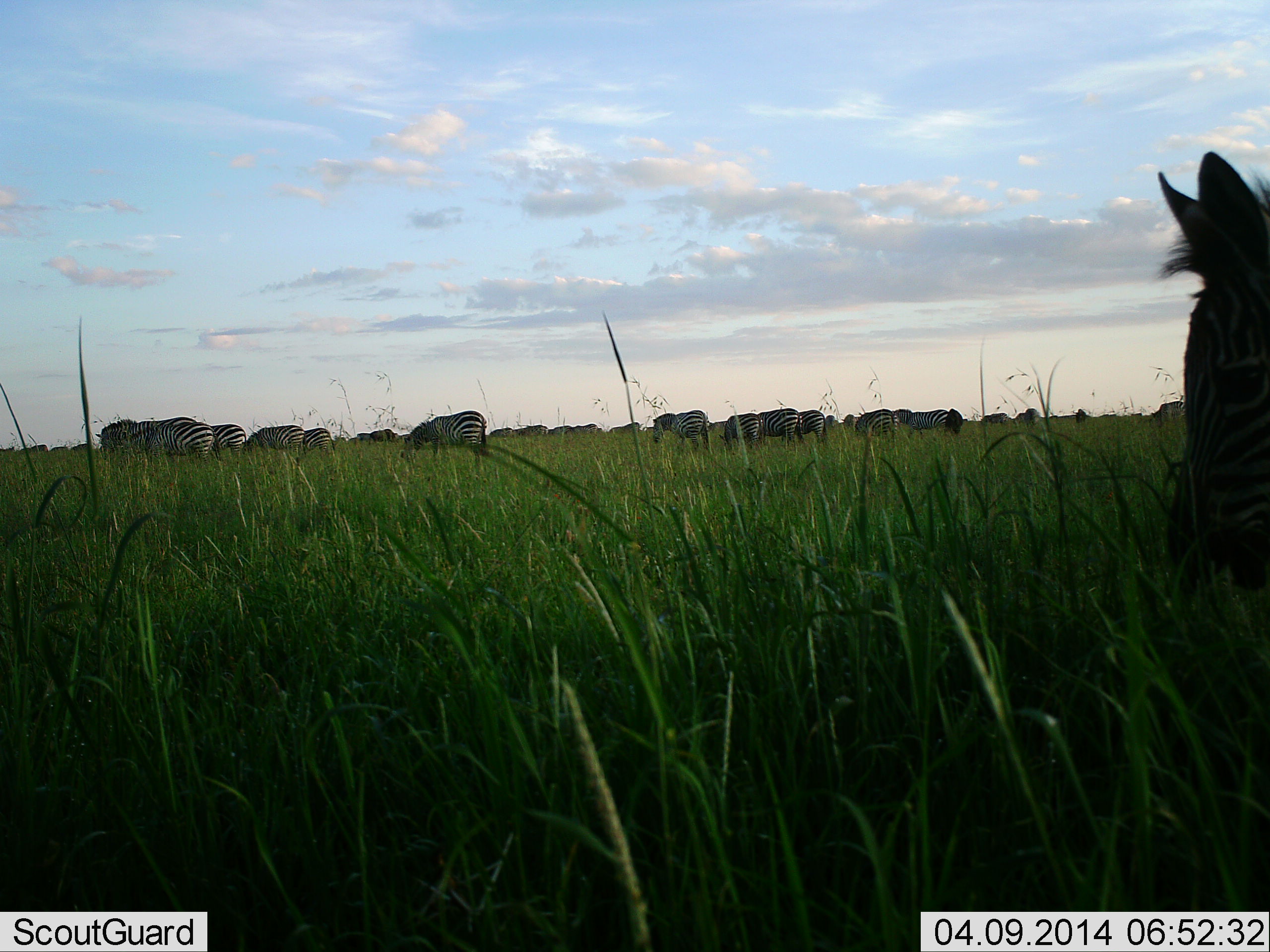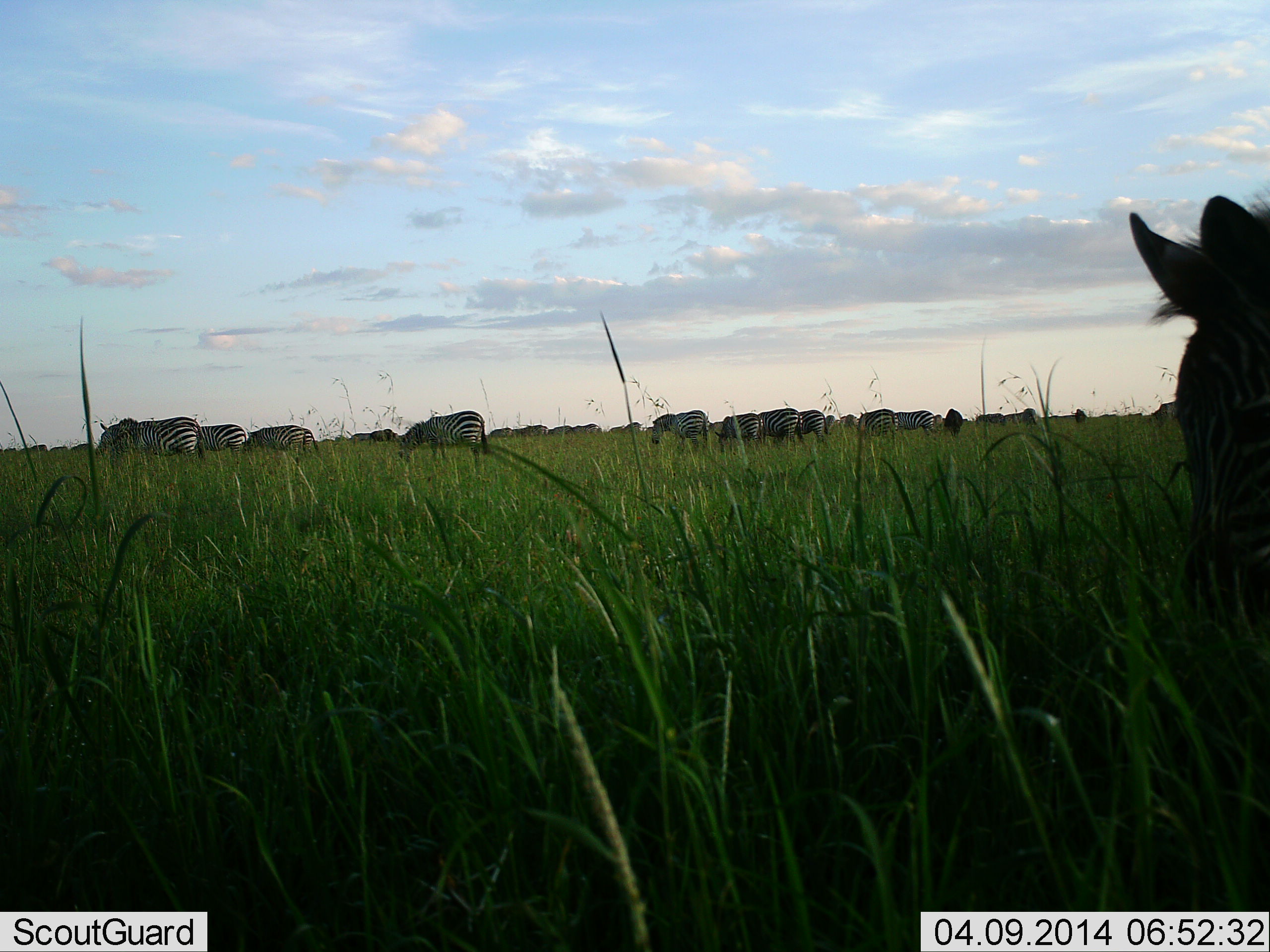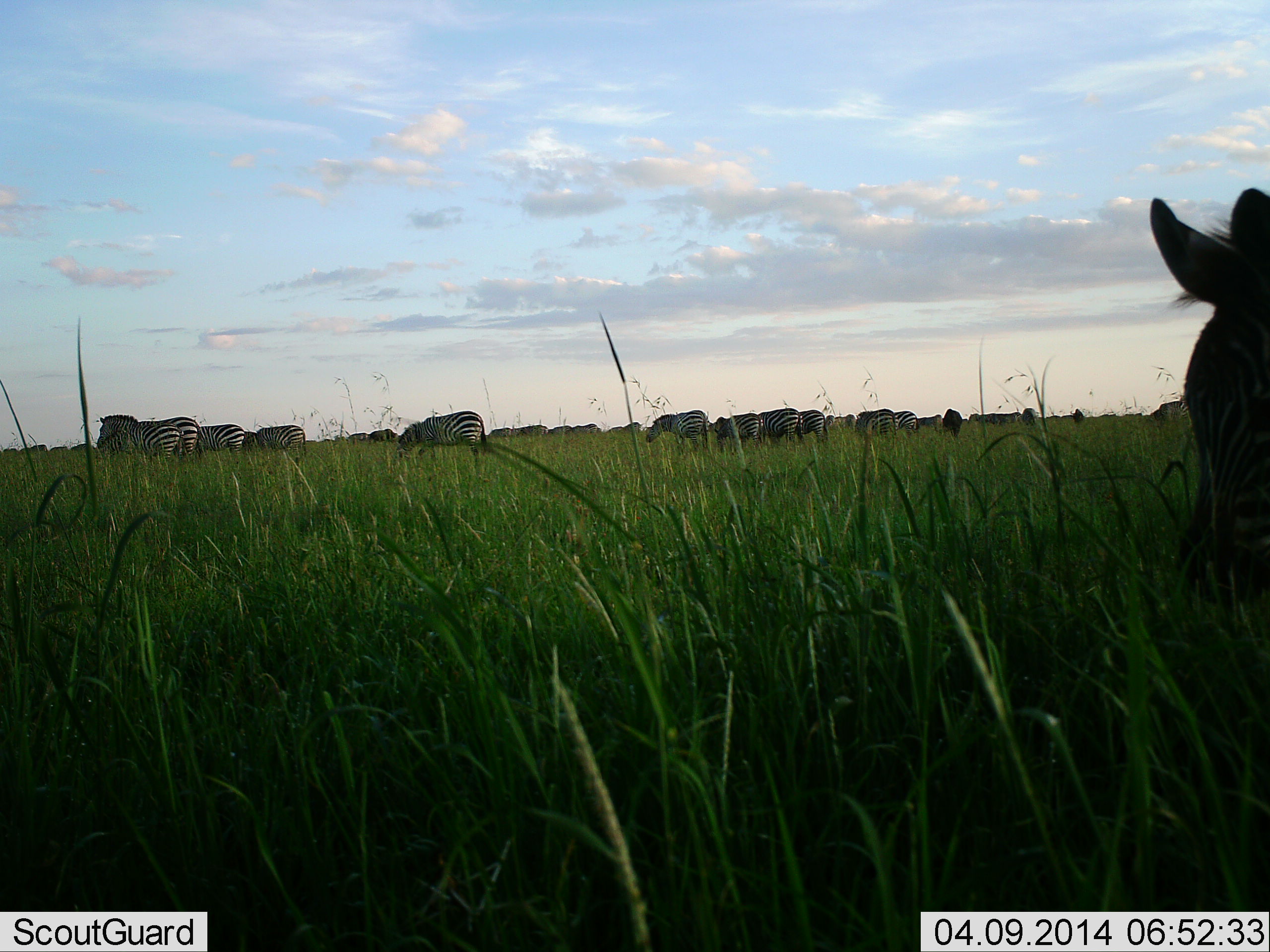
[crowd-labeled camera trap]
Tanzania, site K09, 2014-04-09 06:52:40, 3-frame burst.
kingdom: Animalia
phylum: Chordata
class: Mammalia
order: Perissodactyla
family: Equidae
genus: Equus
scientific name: Equus quagga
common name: plains zebra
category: zebra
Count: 11-50.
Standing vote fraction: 30%.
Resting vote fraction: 10%.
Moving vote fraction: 10%.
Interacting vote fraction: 0%.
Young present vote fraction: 10%.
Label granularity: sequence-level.